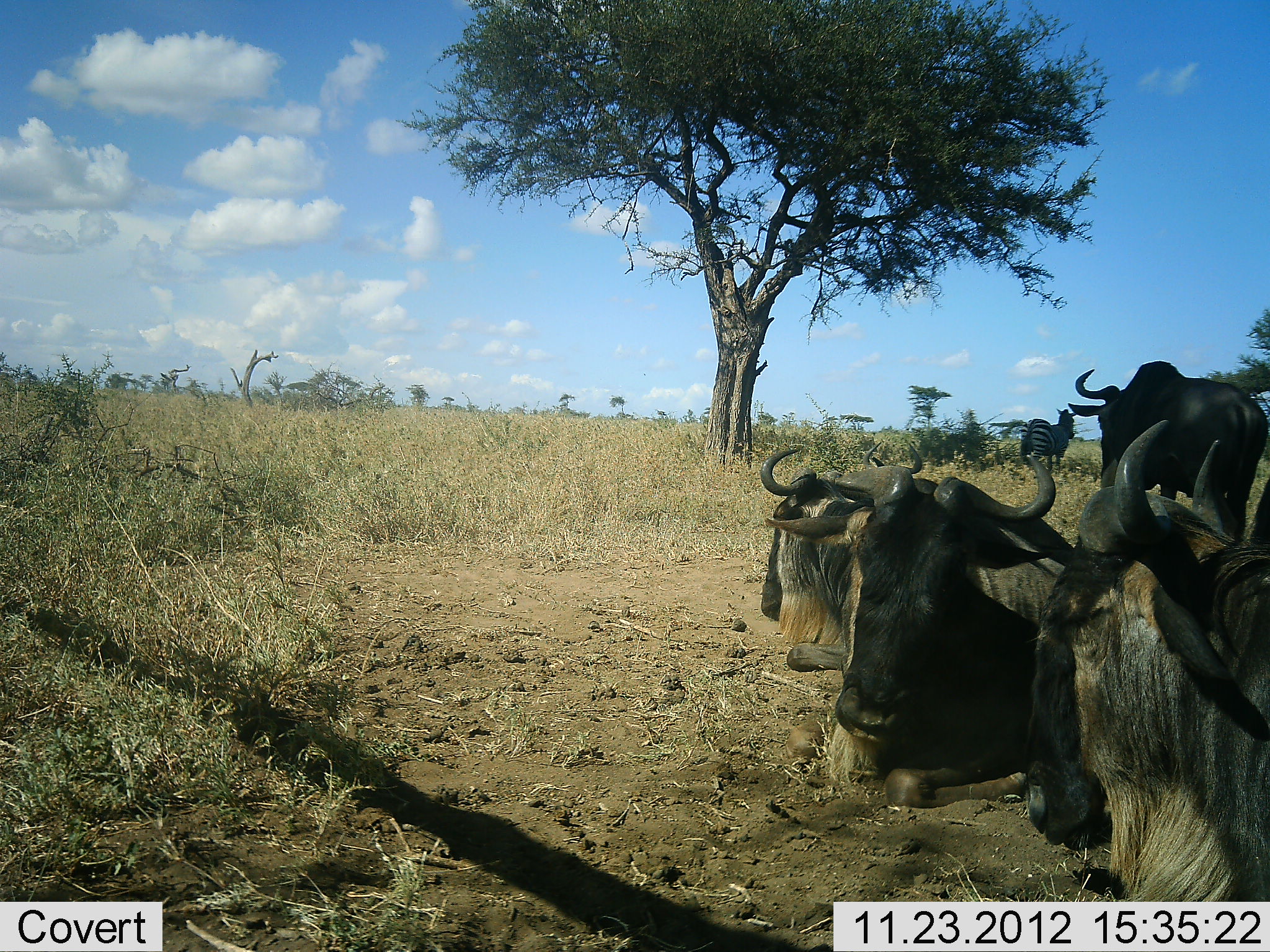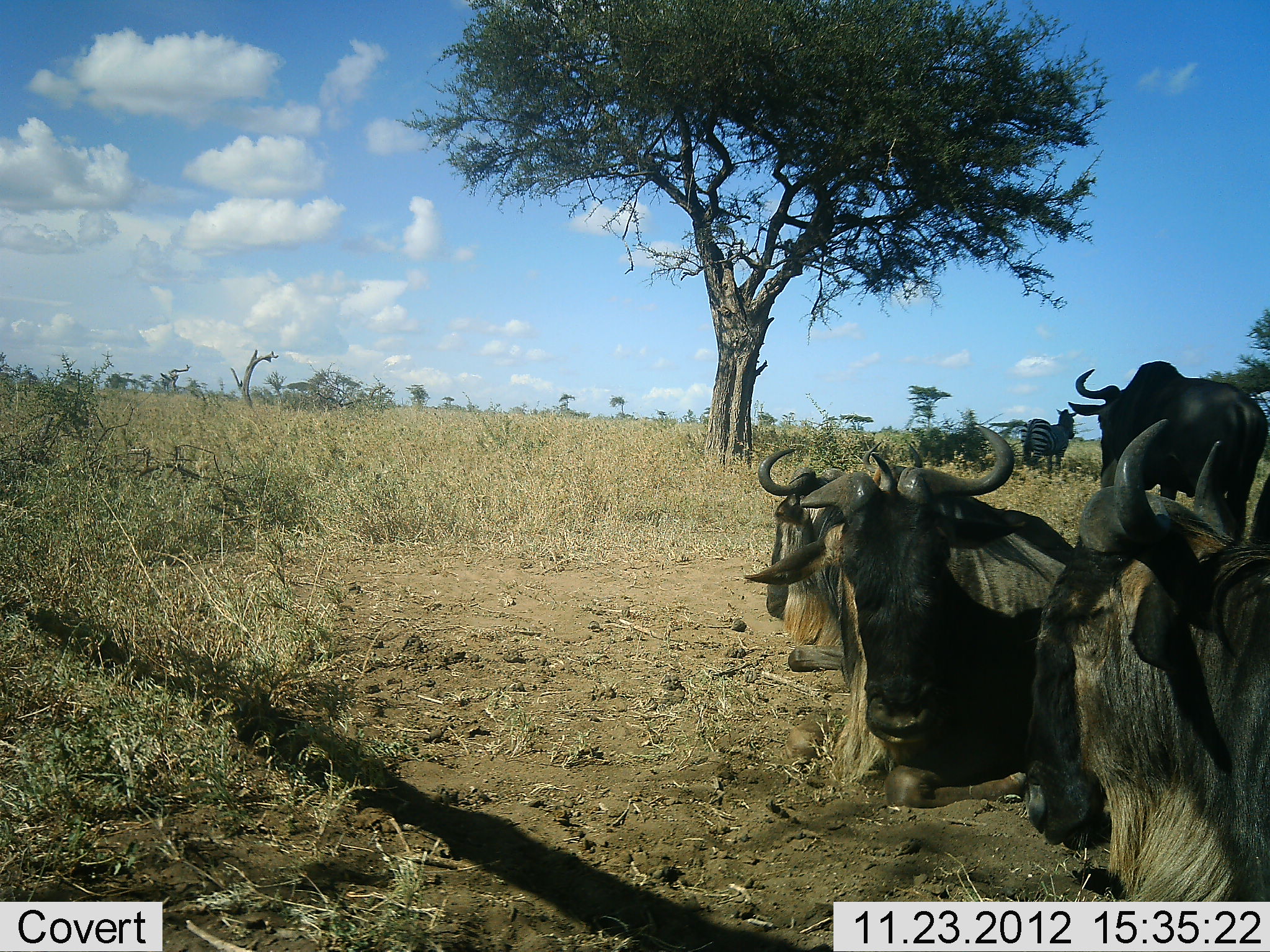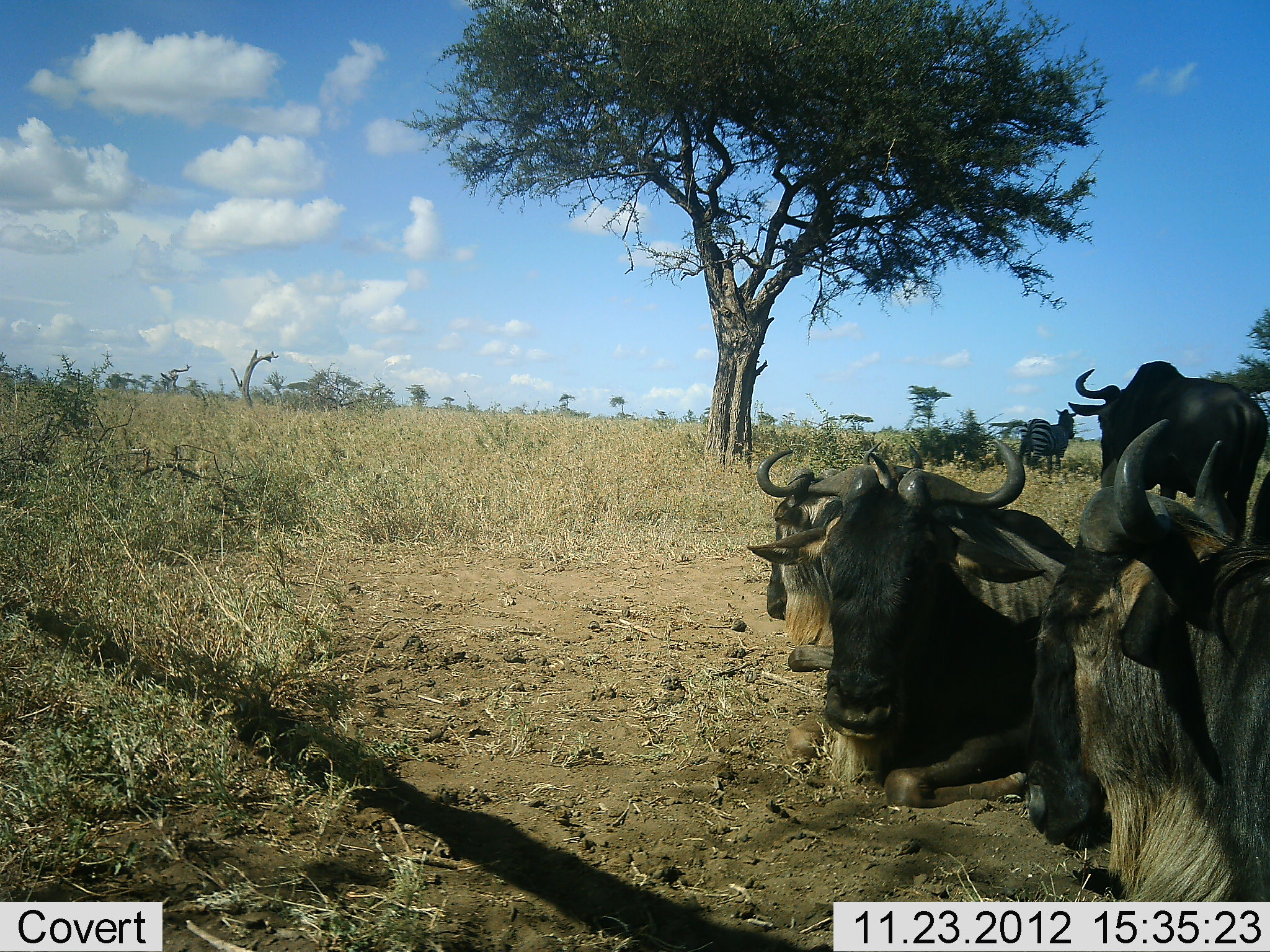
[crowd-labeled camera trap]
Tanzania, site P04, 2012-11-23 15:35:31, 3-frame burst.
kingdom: Animalia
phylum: Chordata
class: Mammalia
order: Artiodactyla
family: Bovidae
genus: Connochaetes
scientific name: Connochaetes taurinus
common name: blue wildebeest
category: wildebeest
Wildebeest (blue wildebeest) (Connochaetes taurinus), count 4. Behavior (volunteer vote fractions): standing 46%, resting 92%, moving 0%, interacting 0%. Young present (vote fraction): 0%. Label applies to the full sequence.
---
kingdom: Animalia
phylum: Chordata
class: Mammalia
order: Perissodactyla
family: Equidae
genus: Equus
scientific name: Equus quagga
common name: plains zebra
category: zebra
Zebra (plains zebra) (Equus quagga), count 1. Behavior (volunteer vote fractions): standing 80%, resting 10%, moving 10%, interacting 0%. Young present (vote fraction): 0%. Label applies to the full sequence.